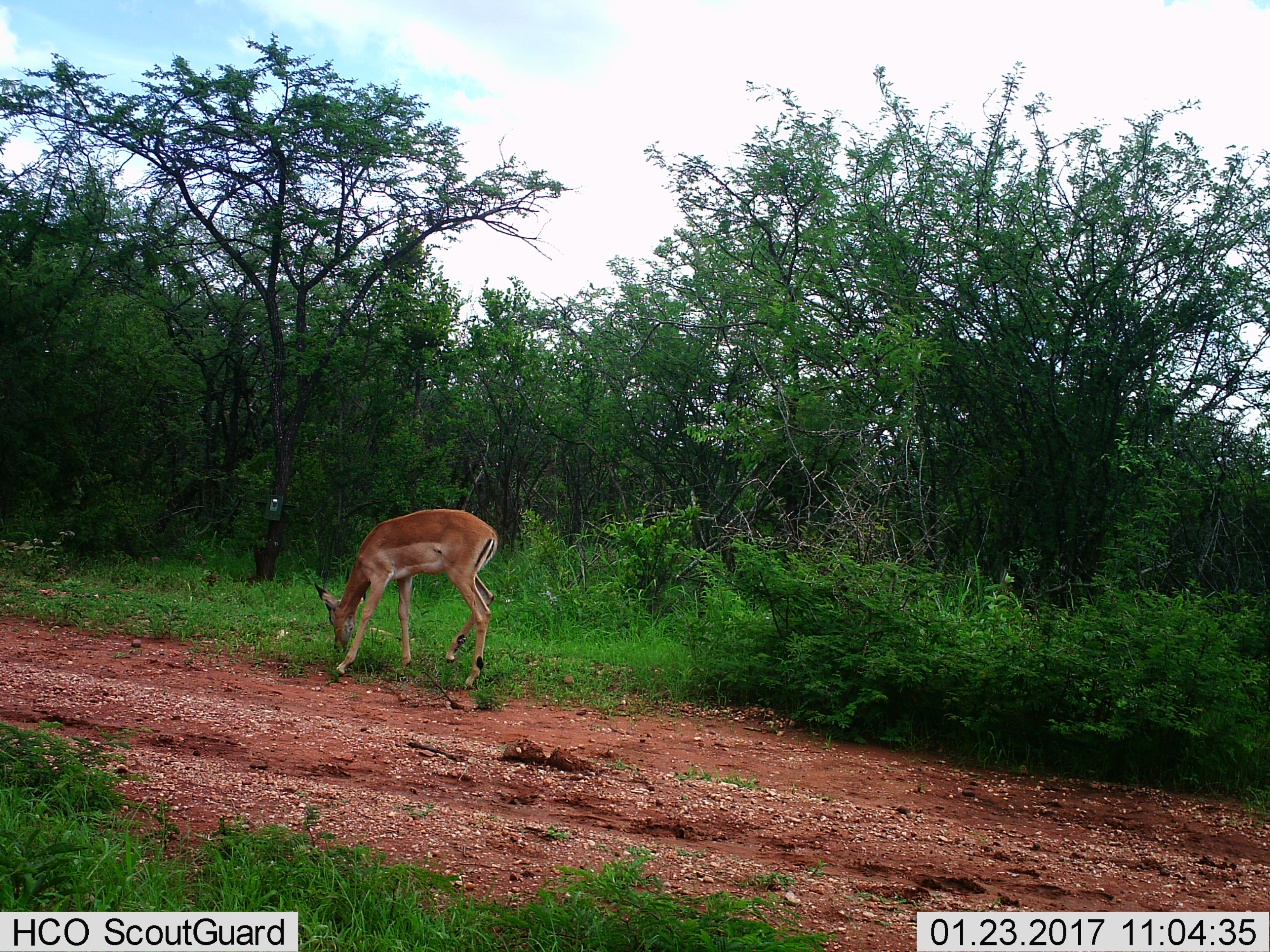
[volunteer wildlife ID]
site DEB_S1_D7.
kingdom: Animalia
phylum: Chordata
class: Mammalia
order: Artiodactyla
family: Bovidae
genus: Aepyceros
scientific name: Aepyceros melampus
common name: impala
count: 1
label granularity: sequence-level